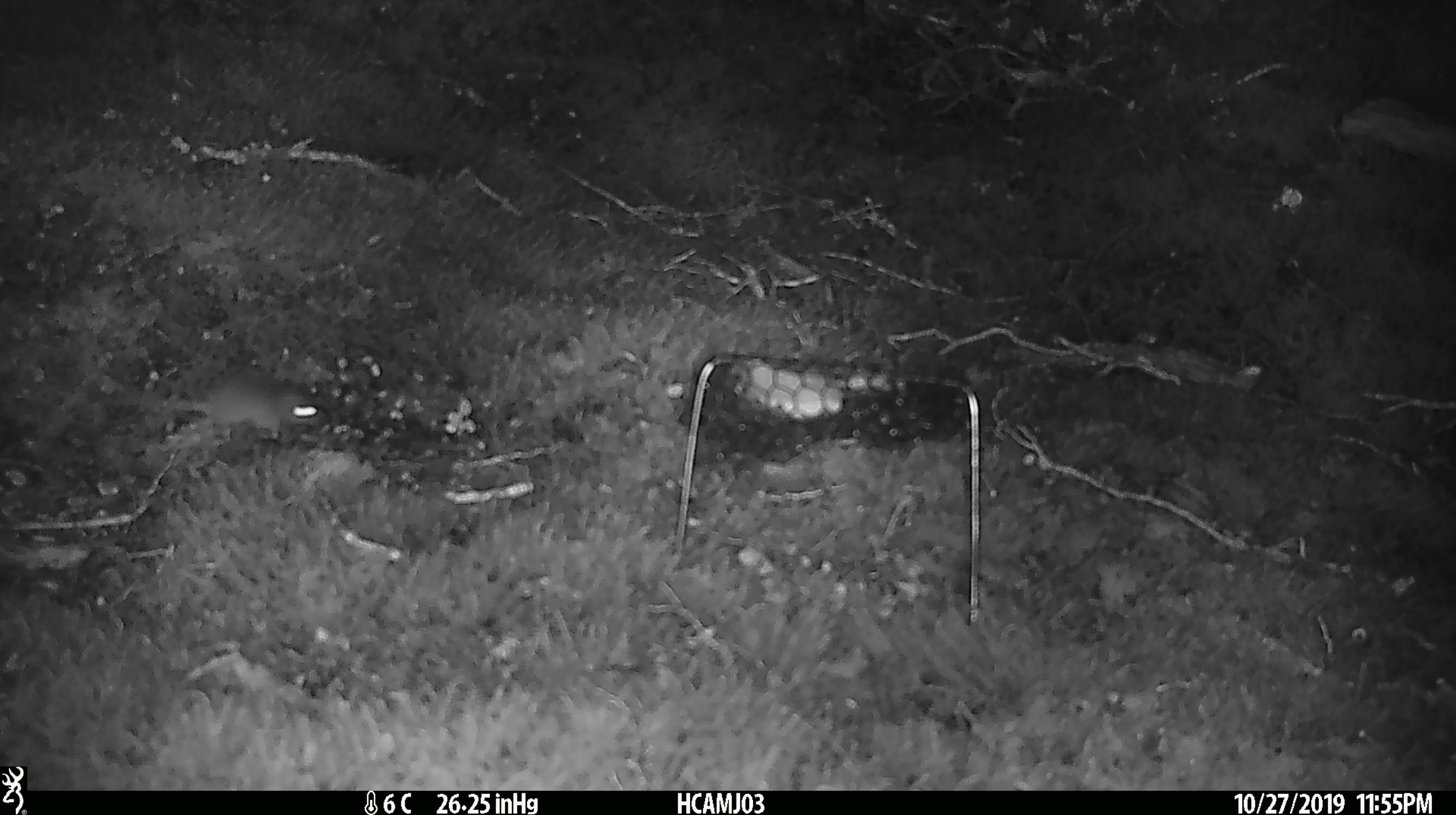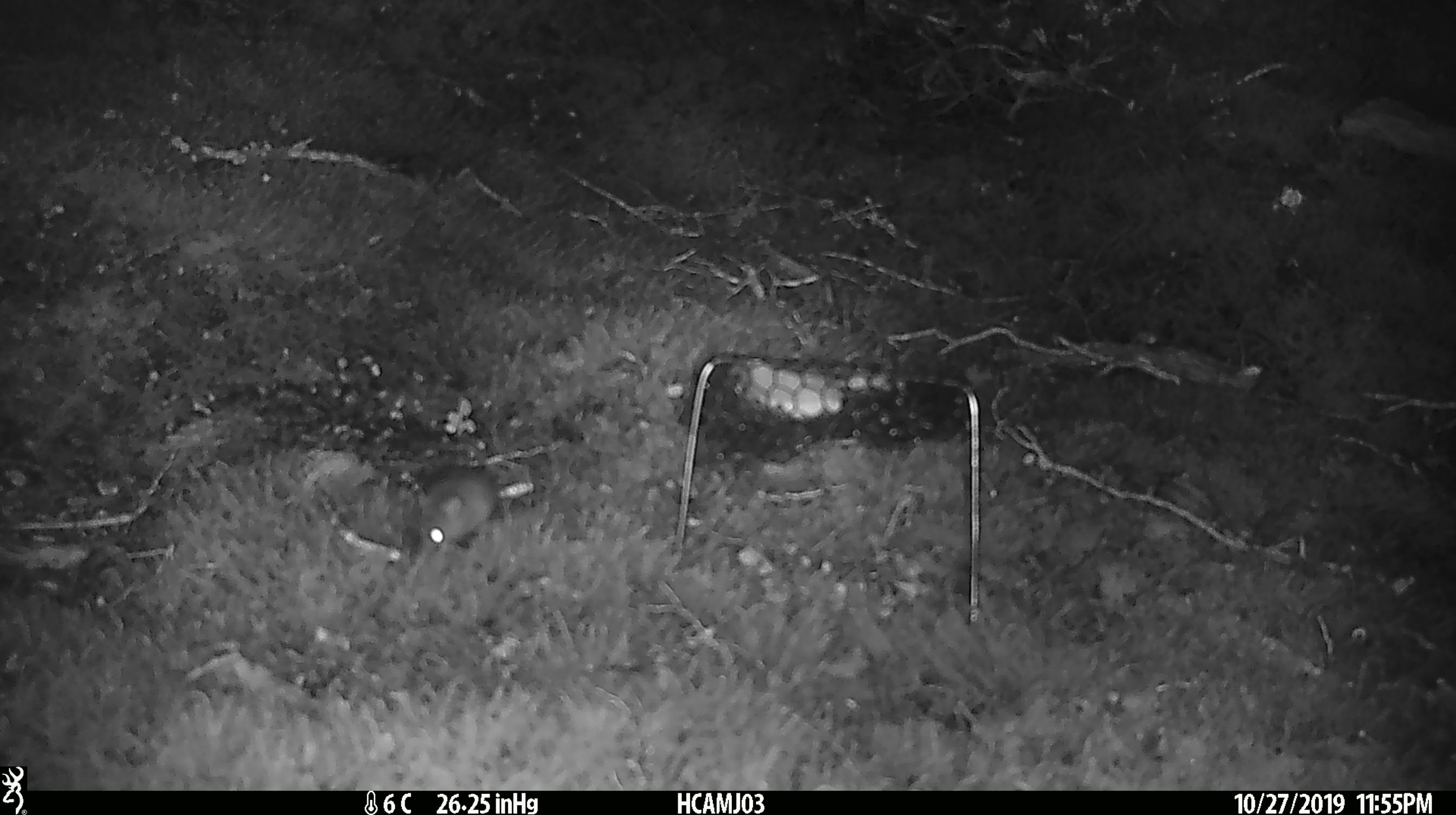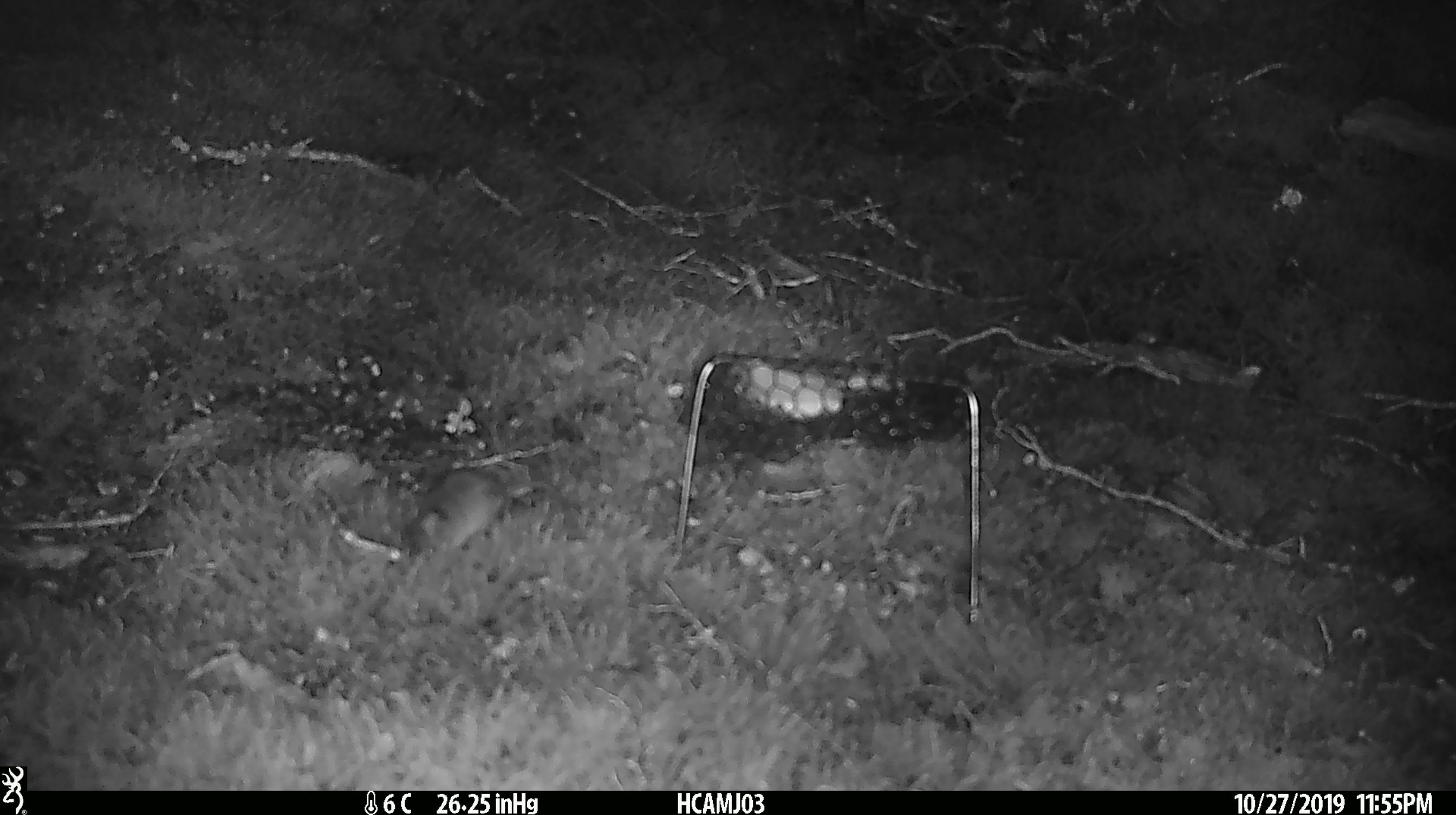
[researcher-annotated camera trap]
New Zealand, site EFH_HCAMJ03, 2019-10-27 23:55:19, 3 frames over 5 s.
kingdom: Animalia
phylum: Chordata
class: Mammalia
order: Rodentia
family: Muridae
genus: Mus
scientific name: Mus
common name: mouse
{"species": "mouse (Mus)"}